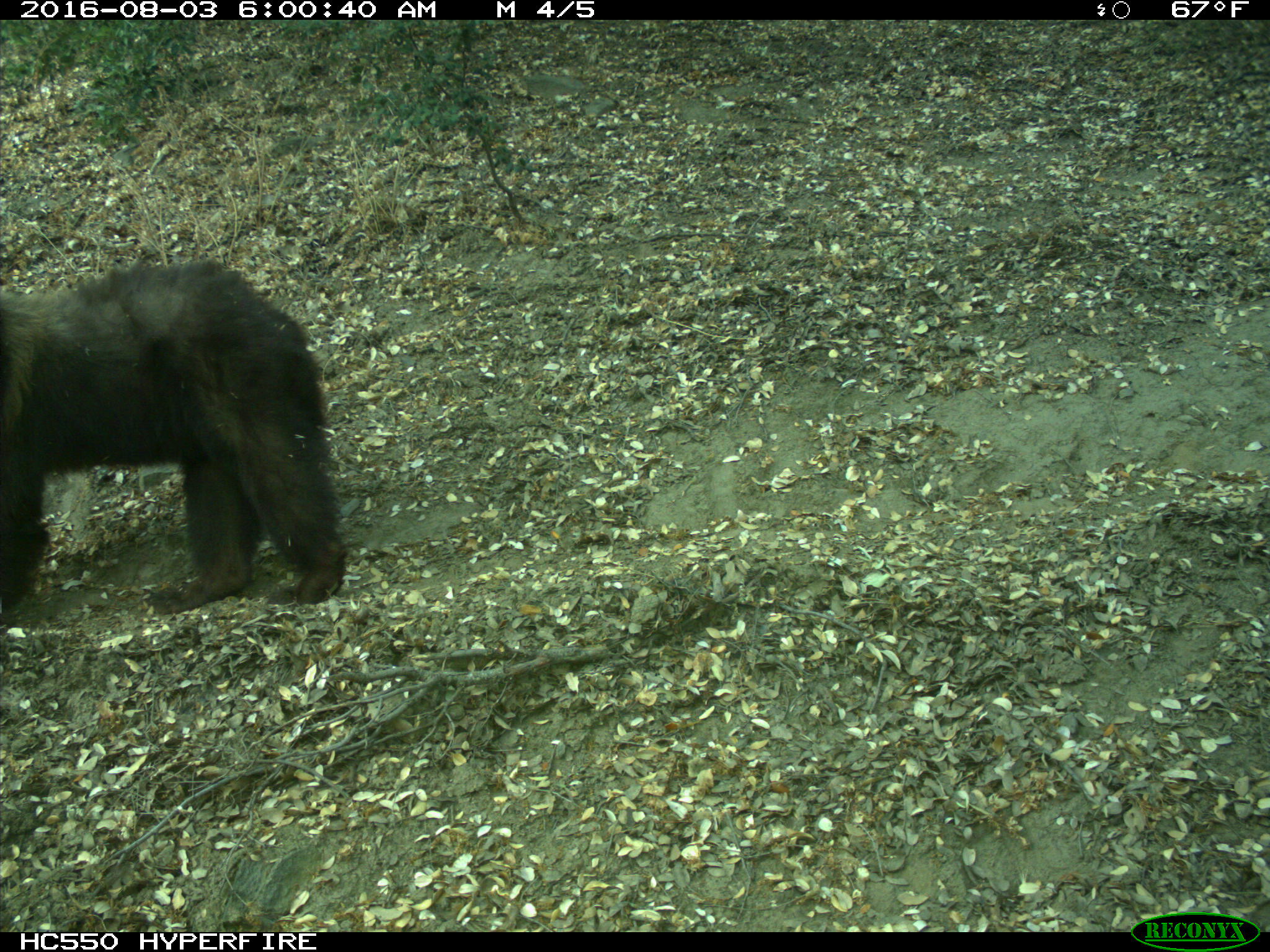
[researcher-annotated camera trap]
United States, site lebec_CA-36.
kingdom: Animalia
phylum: Chordata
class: Mammalia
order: Carnivora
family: Ursidae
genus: Ursus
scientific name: Ursus americanus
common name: american black bear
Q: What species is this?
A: Ursus americanus (american black bear).